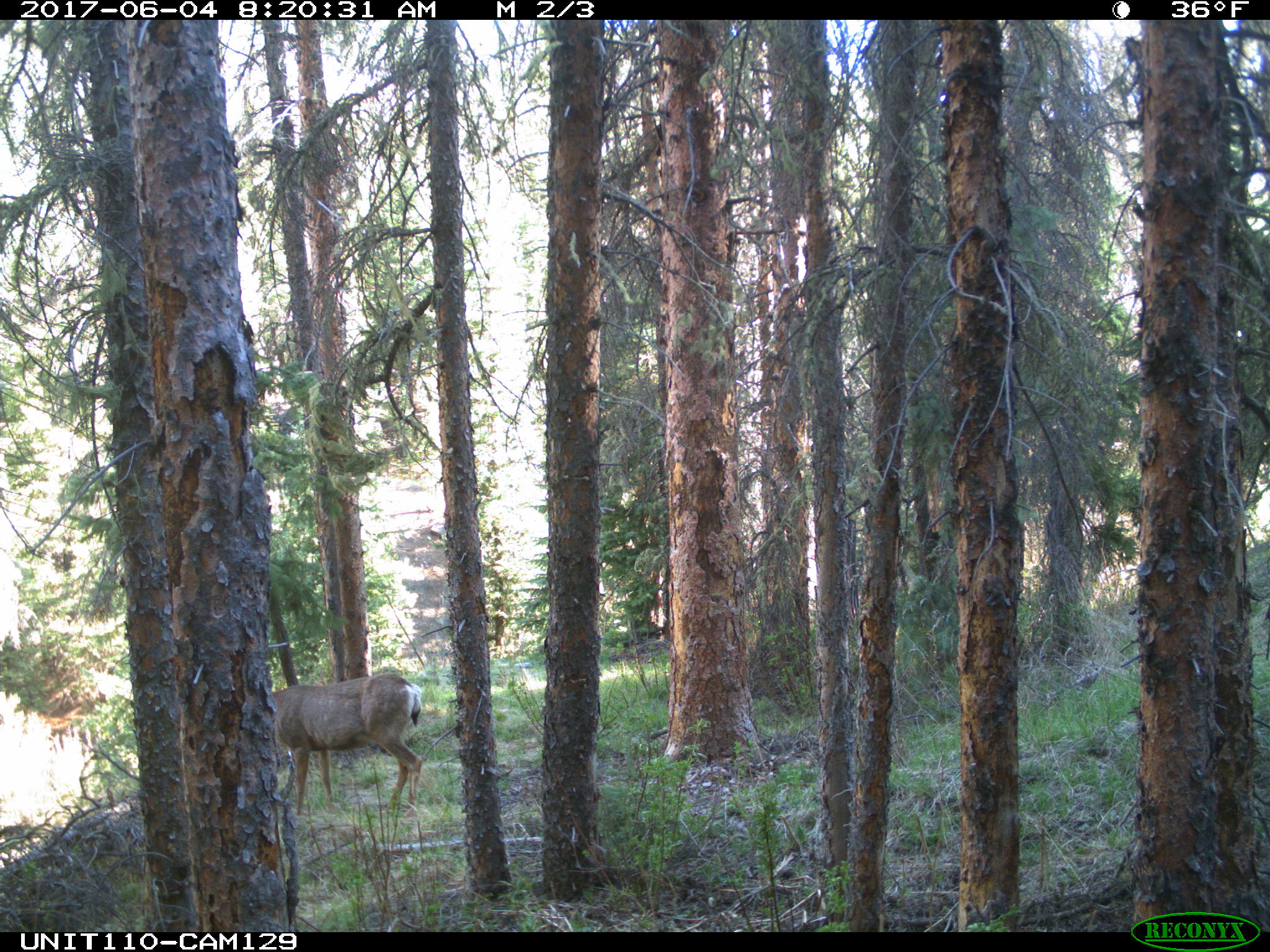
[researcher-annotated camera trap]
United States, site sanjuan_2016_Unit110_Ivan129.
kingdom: Animalia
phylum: Chordata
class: Mammalia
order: Artiodactyla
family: Cervidae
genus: Odocoileus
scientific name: Odocoileus hemionus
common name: mule deer